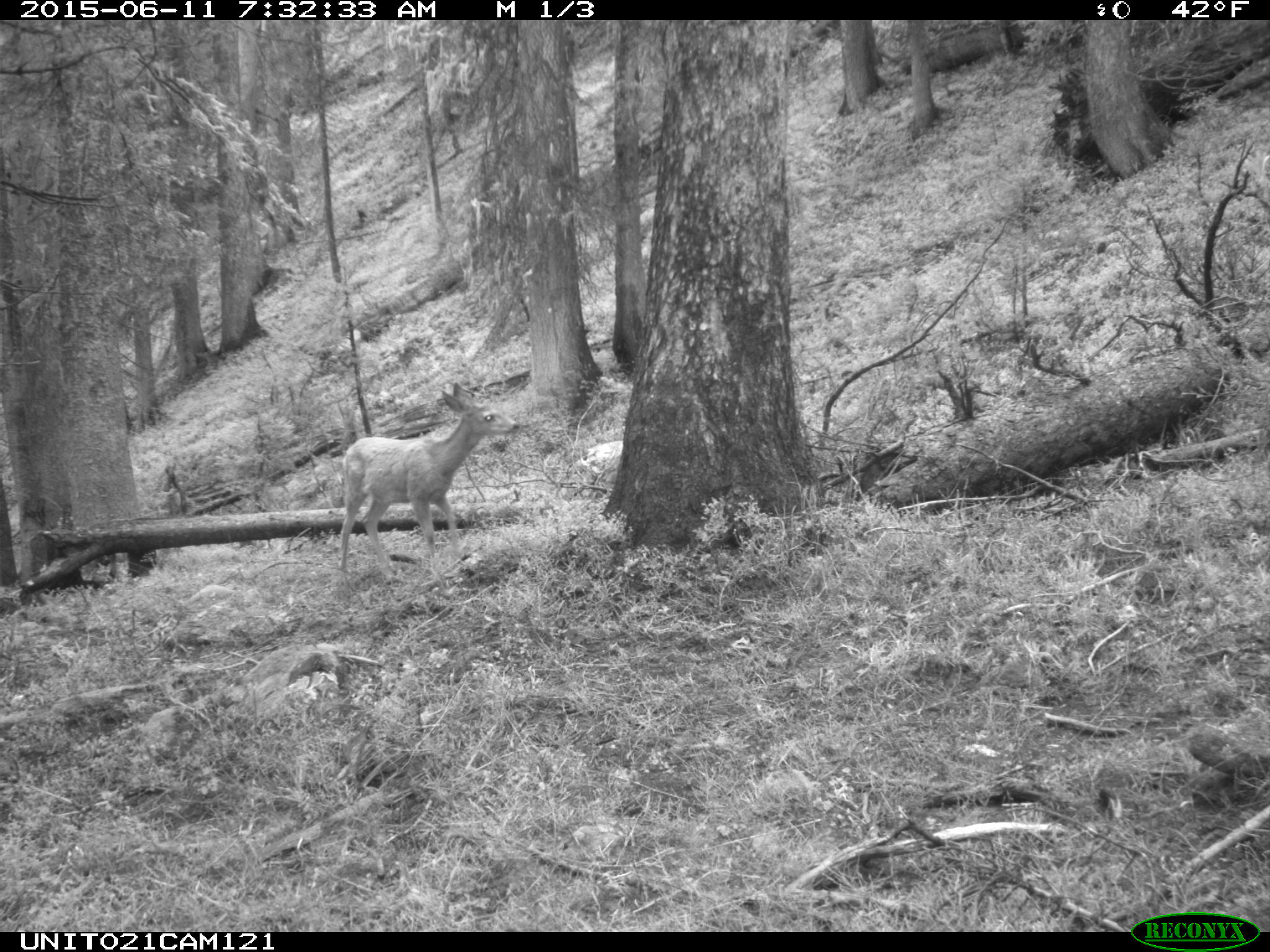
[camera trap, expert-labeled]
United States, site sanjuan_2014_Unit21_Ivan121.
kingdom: Animalia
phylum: Chordata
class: Mammalia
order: Artiodactyla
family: Cervidae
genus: Odocoileus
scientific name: Odocoileus hemionus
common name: mule deer